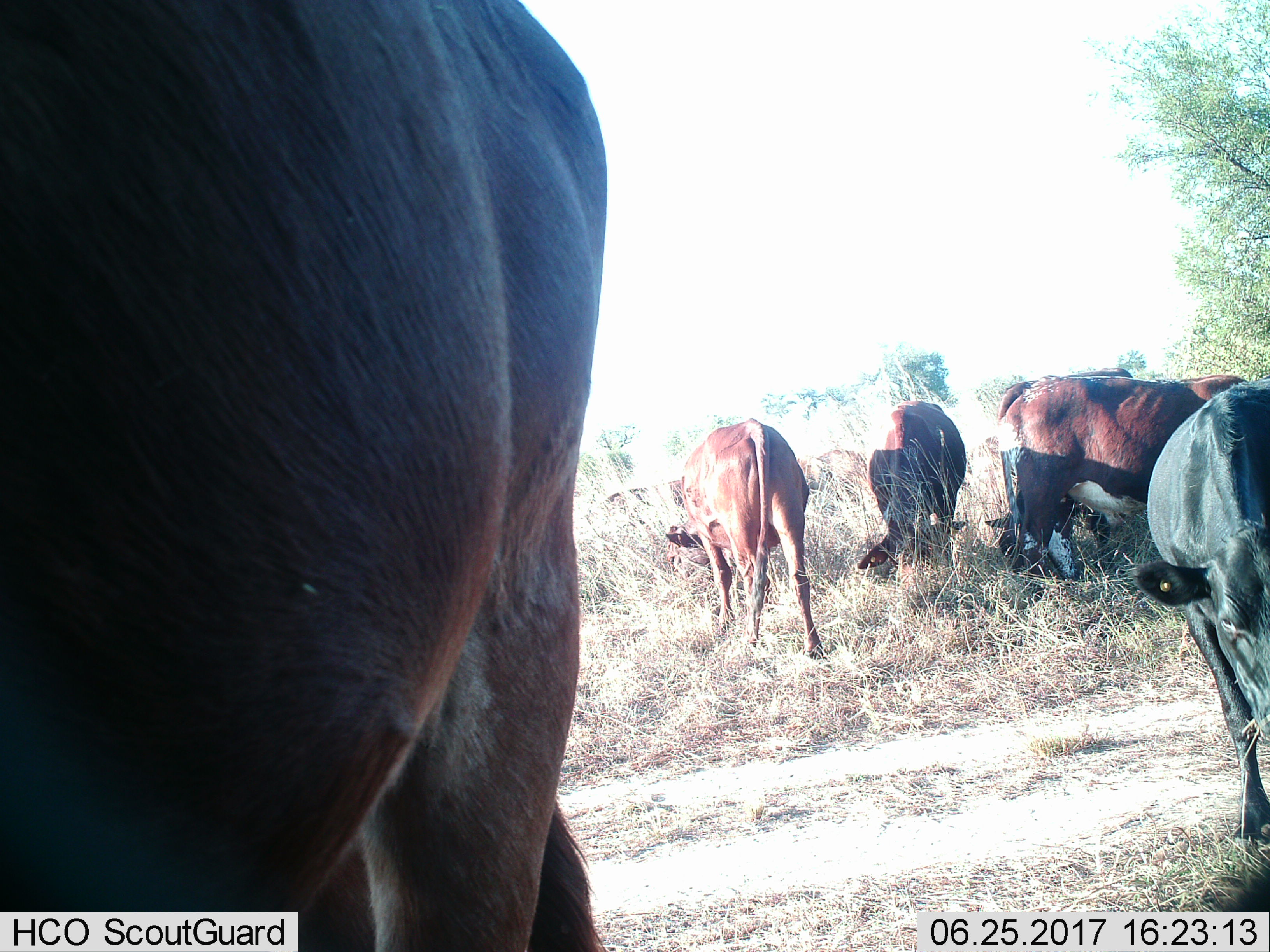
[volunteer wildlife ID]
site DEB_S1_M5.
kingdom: Animalia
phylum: Chordata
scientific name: Vertebrata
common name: domestic animal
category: domesticanimal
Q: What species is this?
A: Domesticanimal (domestic animal) (Vertebrata).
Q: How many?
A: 8.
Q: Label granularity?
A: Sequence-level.